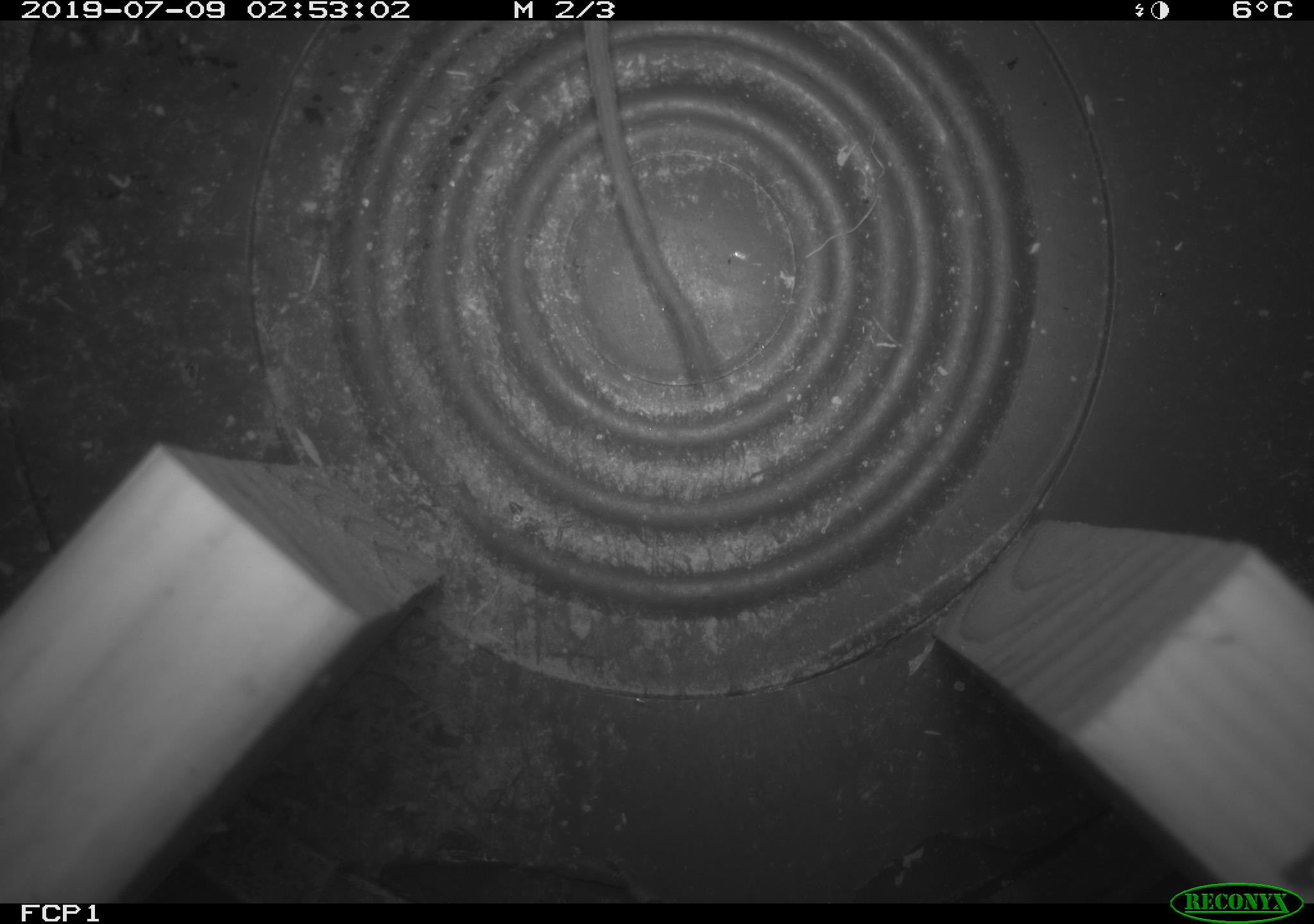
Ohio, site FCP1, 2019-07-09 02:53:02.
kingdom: Animalia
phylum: Chordata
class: Mammalia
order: Rodentia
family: Cricetidae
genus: Peromyscus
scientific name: Peromyscus leucopus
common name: white-footed mouse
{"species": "white-footed mouse (Peromyscus leucopus)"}